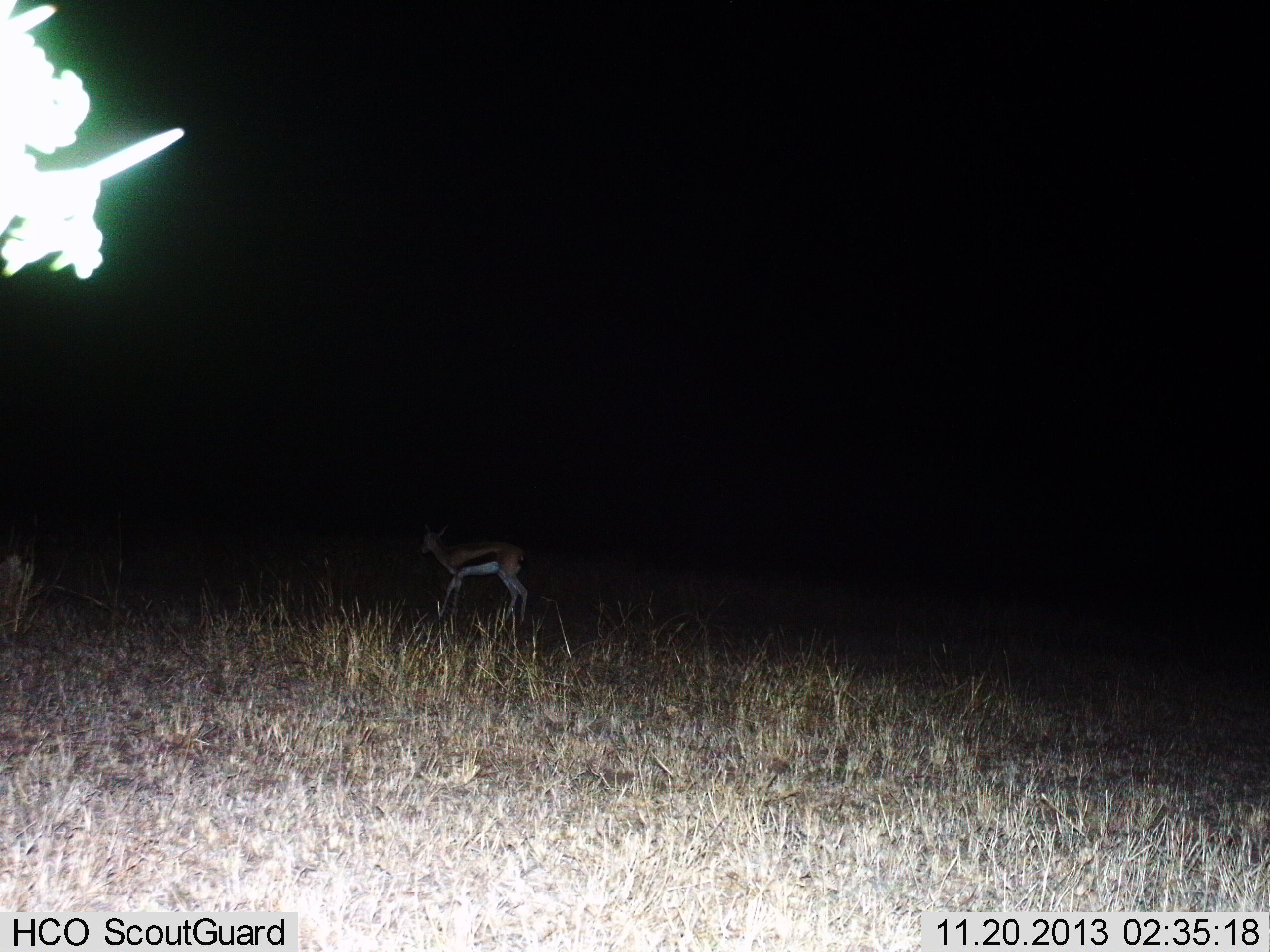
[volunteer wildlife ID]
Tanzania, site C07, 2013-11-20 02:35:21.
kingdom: Animalia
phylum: Chordata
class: Mammalia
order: Artiodactyla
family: Bovidae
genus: Eudorcas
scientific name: Eudorcas thomsonii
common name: thomson's gazelle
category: gazellethomsons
Gazellethomsons (thomson's gazelle) (Eudorcas thomsonii), count 1. Behavior (volunteer vote fractions): standing 56%, resting 3%, moving 44%, interacting 0%. Young present (vote fraction): 0%. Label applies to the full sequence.